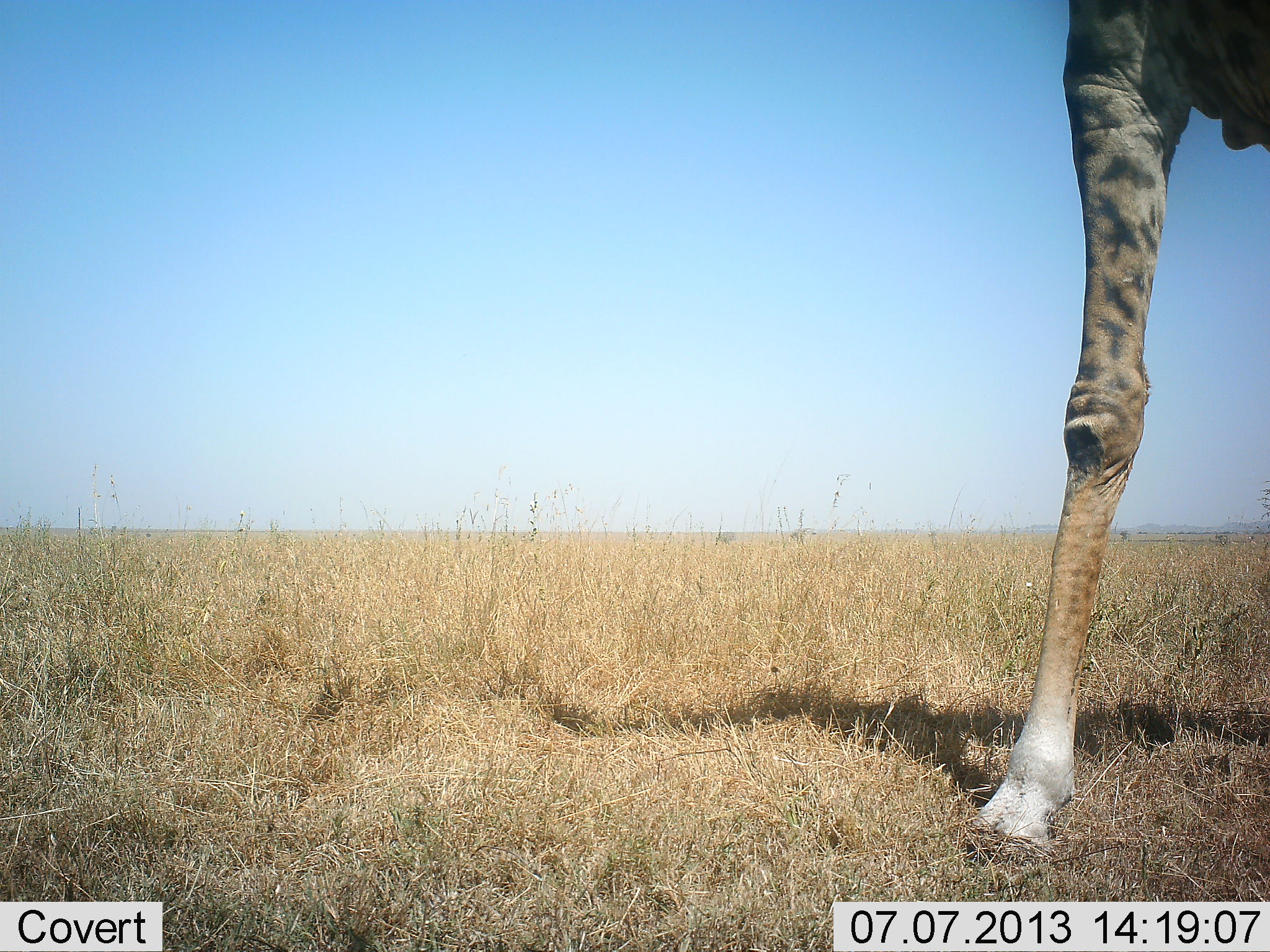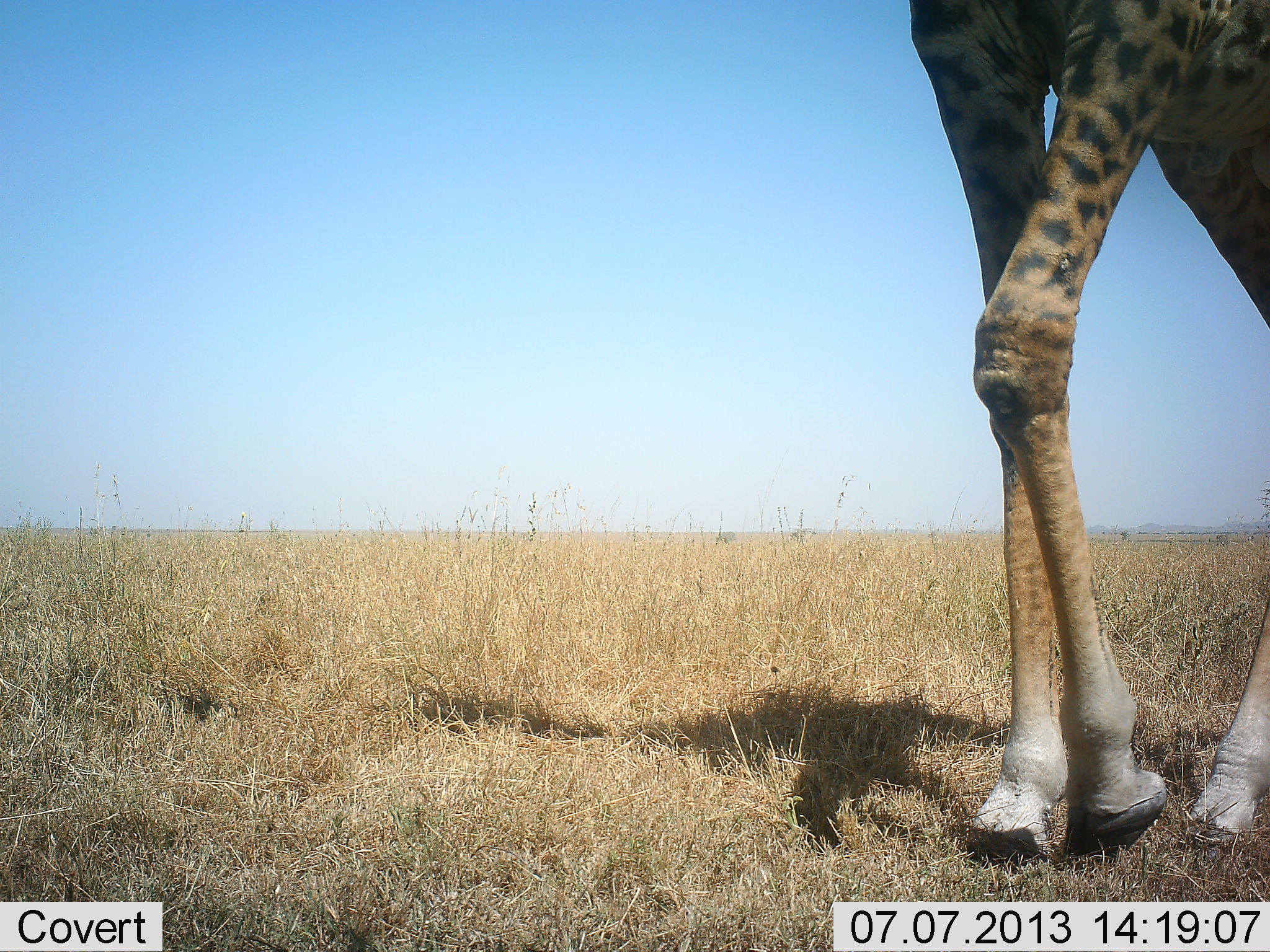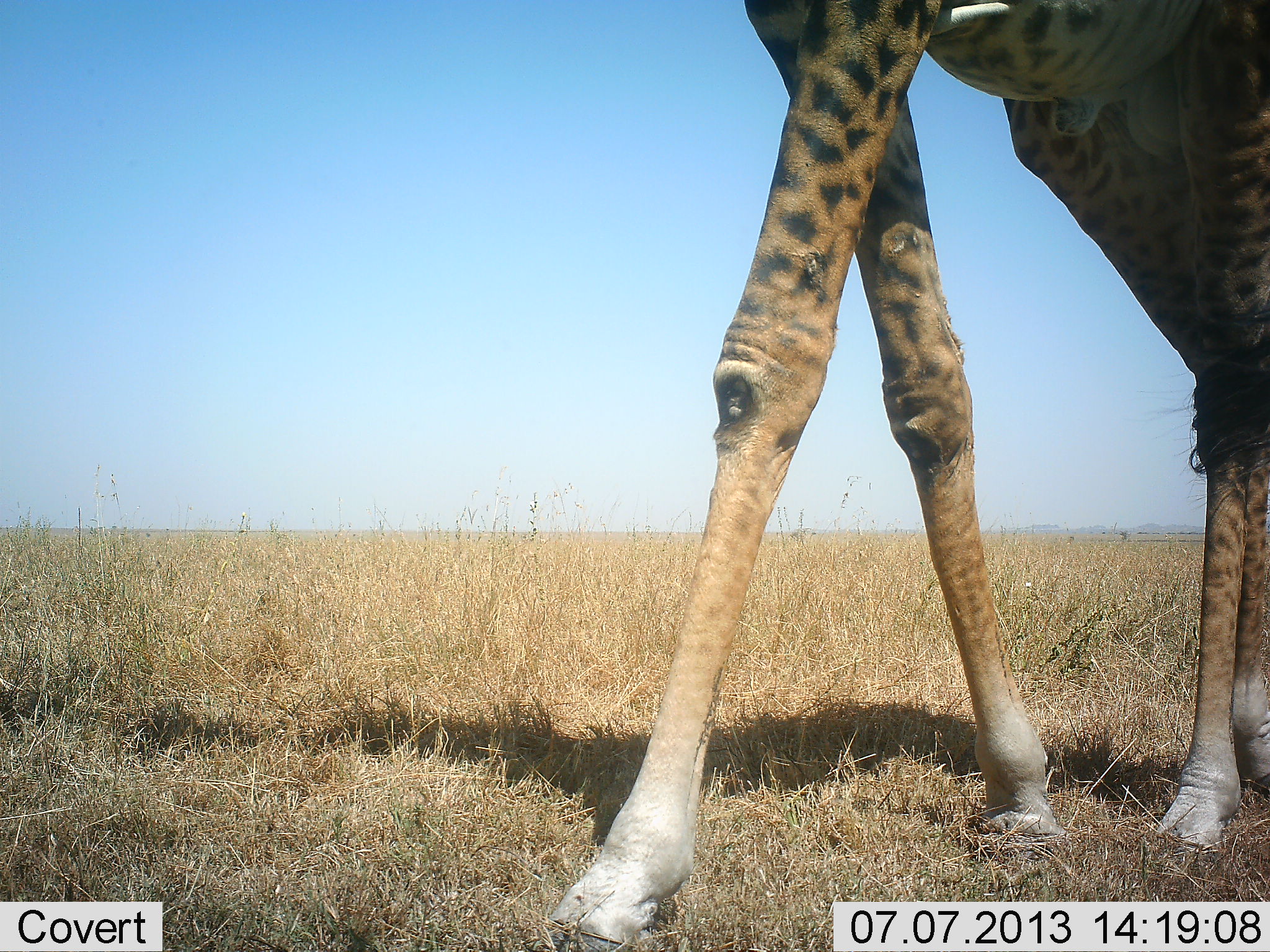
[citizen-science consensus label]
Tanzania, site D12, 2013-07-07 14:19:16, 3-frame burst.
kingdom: Animalia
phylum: Chordata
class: Mammalia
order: Artiodactyla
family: Giraffidae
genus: Giraffa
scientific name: Giraffa camelopardalis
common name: giraffe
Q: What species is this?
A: Giraffe (Giraffa camelopardalis).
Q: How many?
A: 1.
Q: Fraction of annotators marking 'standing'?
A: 20%.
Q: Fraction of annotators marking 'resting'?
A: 0%.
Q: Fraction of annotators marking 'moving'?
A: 90%.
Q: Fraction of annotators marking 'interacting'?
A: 0%.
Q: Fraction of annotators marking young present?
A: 0%.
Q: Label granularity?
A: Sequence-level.